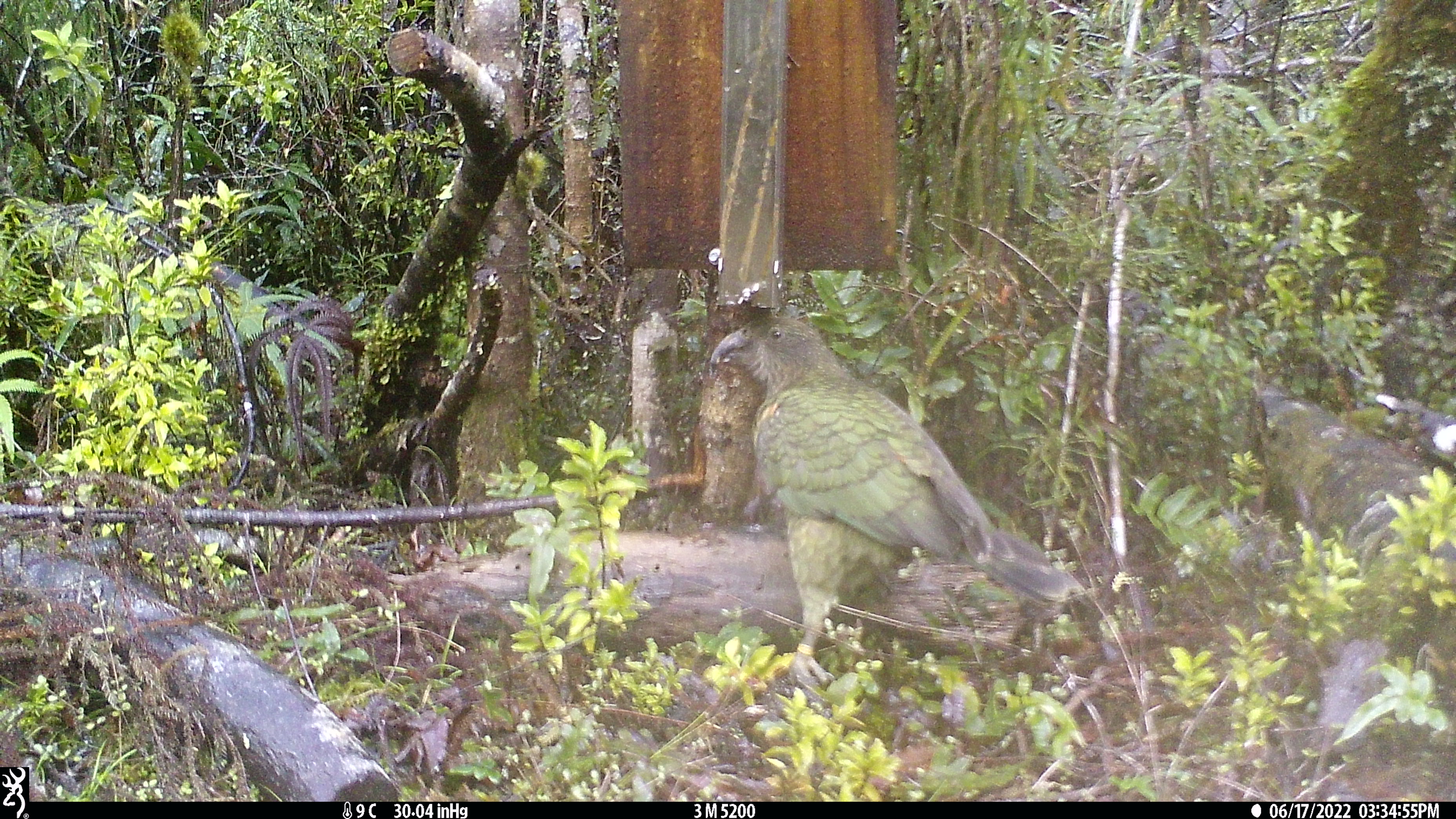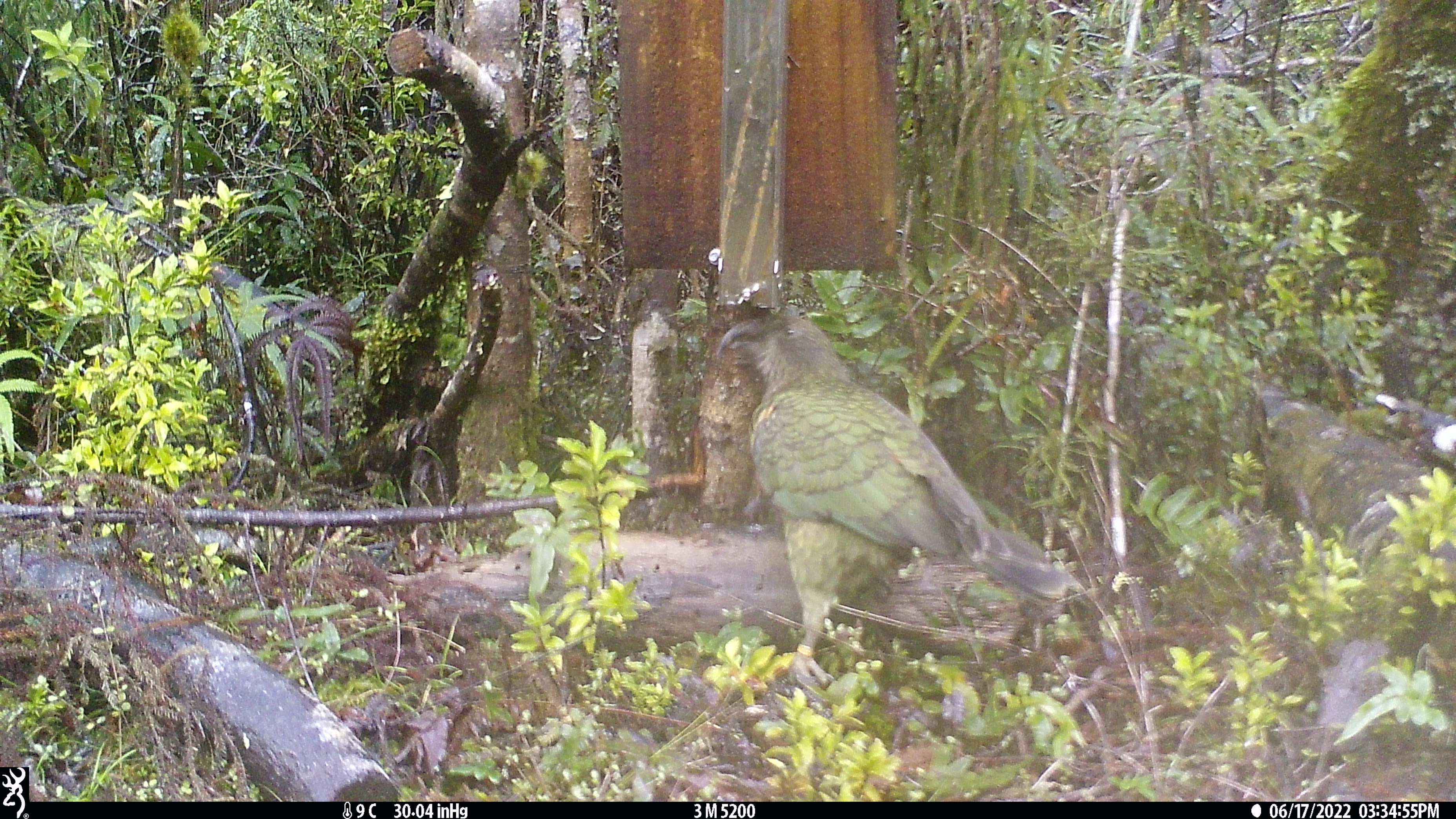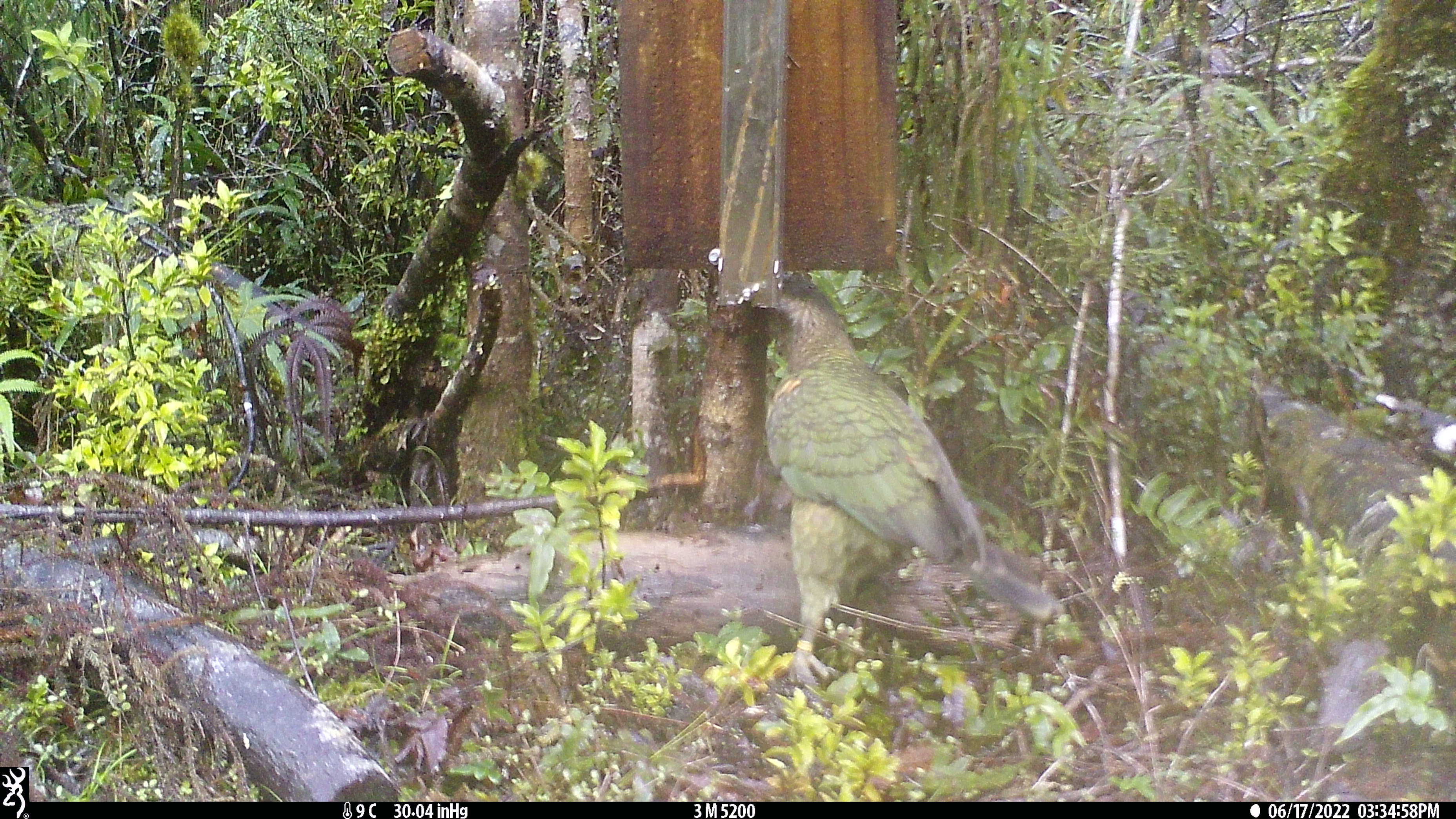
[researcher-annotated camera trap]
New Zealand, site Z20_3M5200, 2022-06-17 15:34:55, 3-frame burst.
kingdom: Animalia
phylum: Chordata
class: Aves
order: Psittaciformes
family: Strigopidae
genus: Nestor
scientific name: Nestor notabilis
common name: kea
Kea (Nestor notabilis).